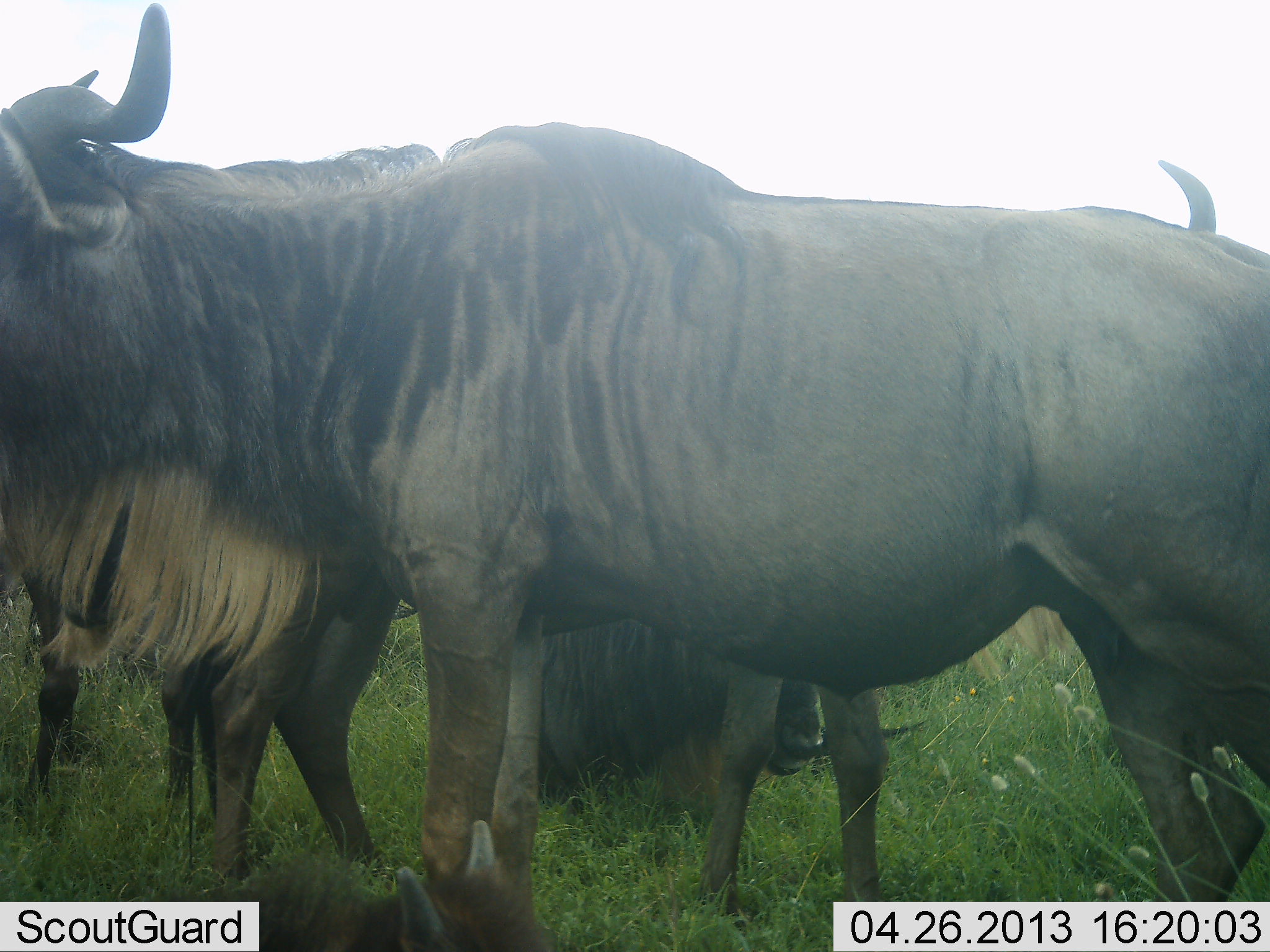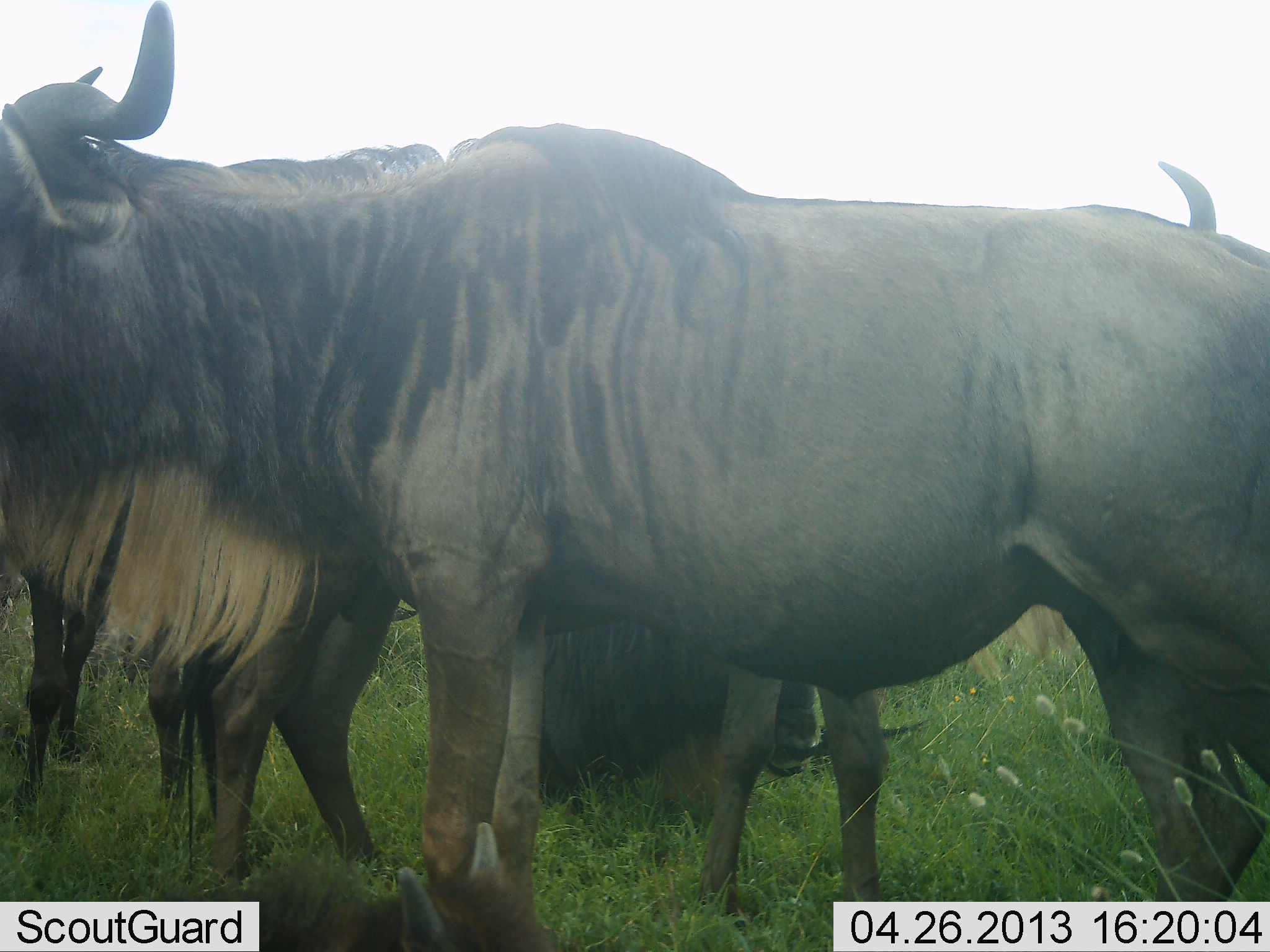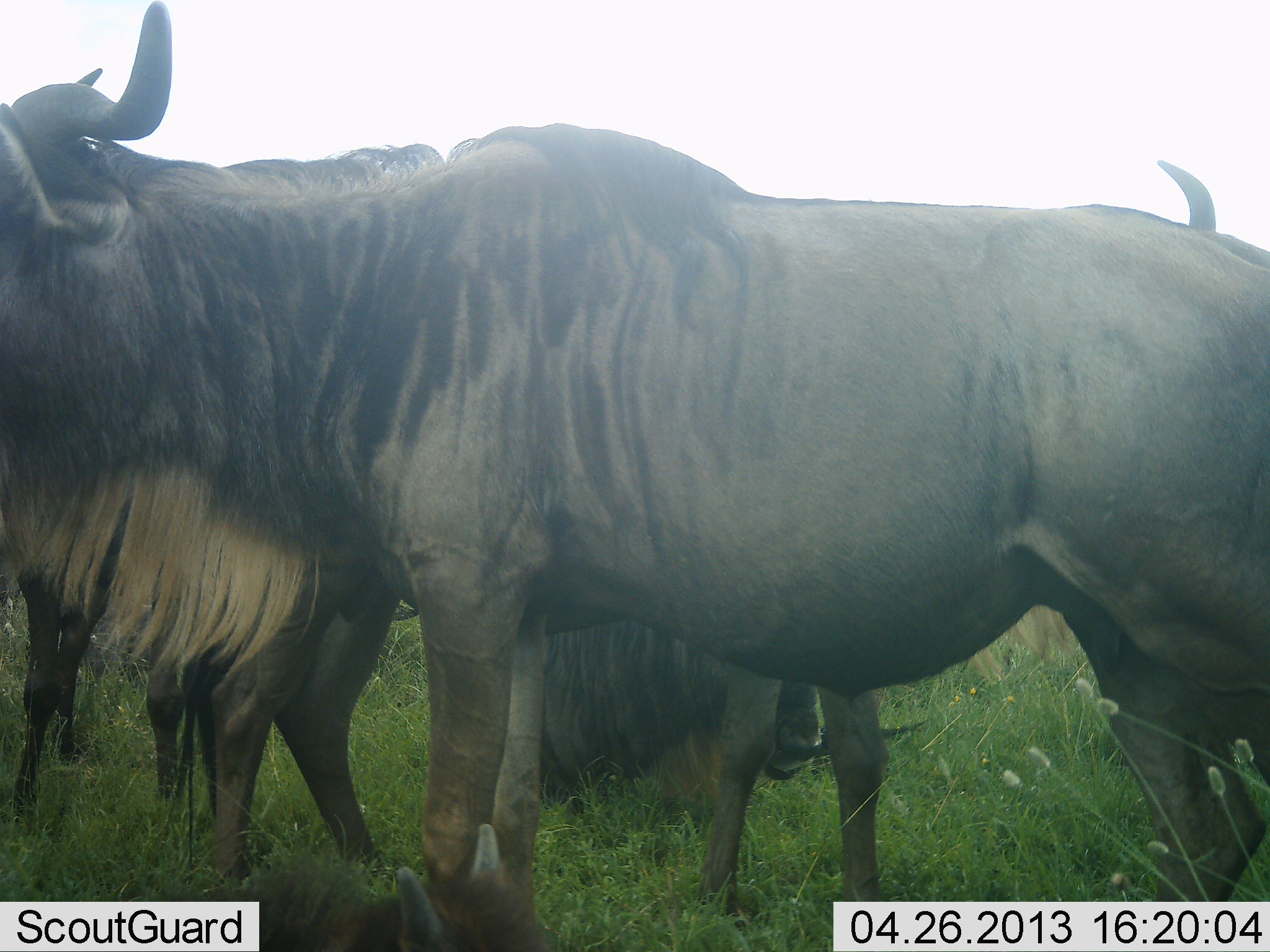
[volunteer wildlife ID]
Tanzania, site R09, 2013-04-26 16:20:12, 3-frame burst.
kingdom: Animalia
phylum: Chordata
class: Mammalia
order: Artiodactyla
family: Bovidae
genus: Connochaetes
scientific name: Connochaetes taurinus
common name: blue wildebeest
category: wildebeest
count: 4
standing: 94%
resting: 66%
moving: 9%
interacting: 9%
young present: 3%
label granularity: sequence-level